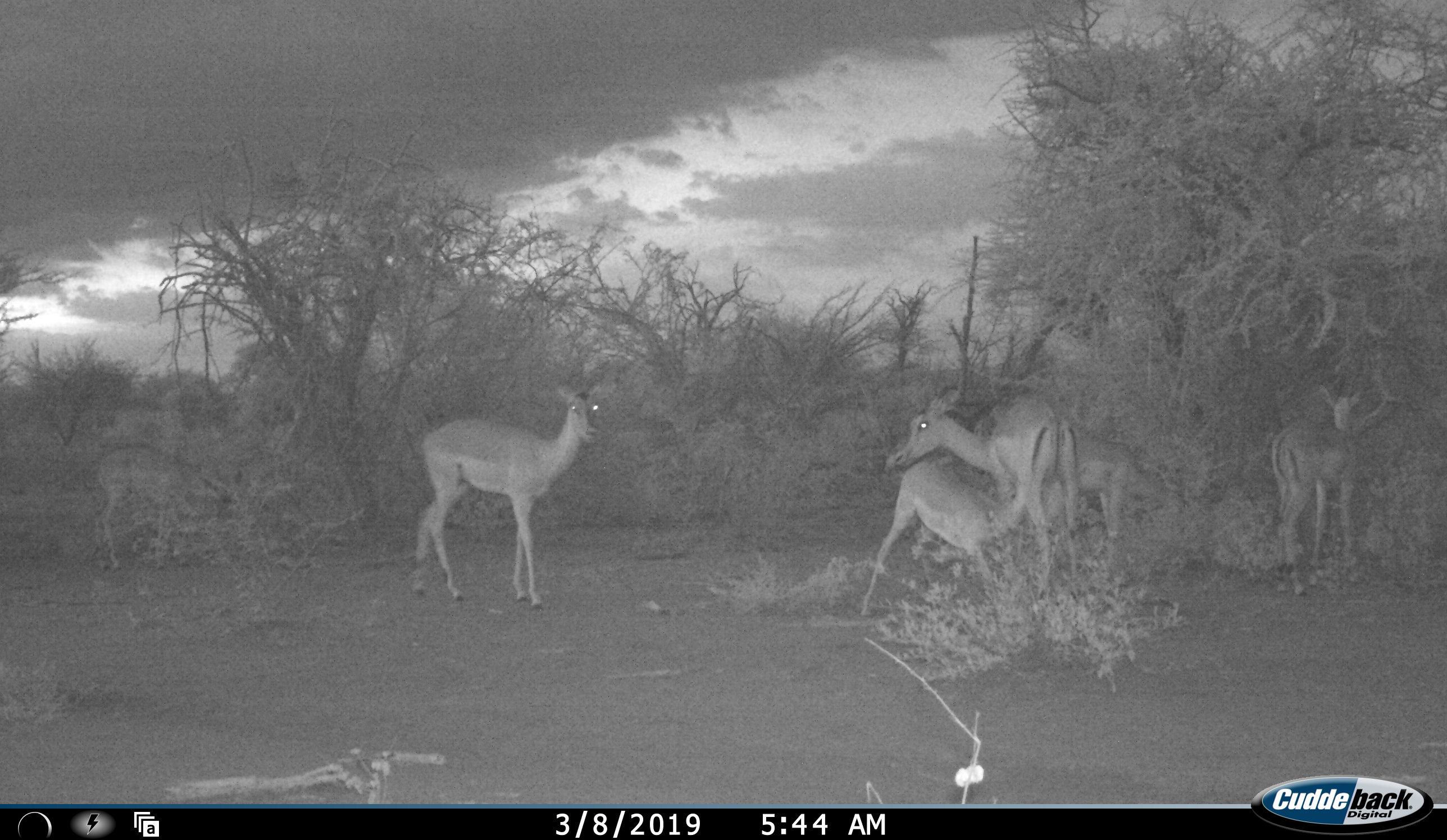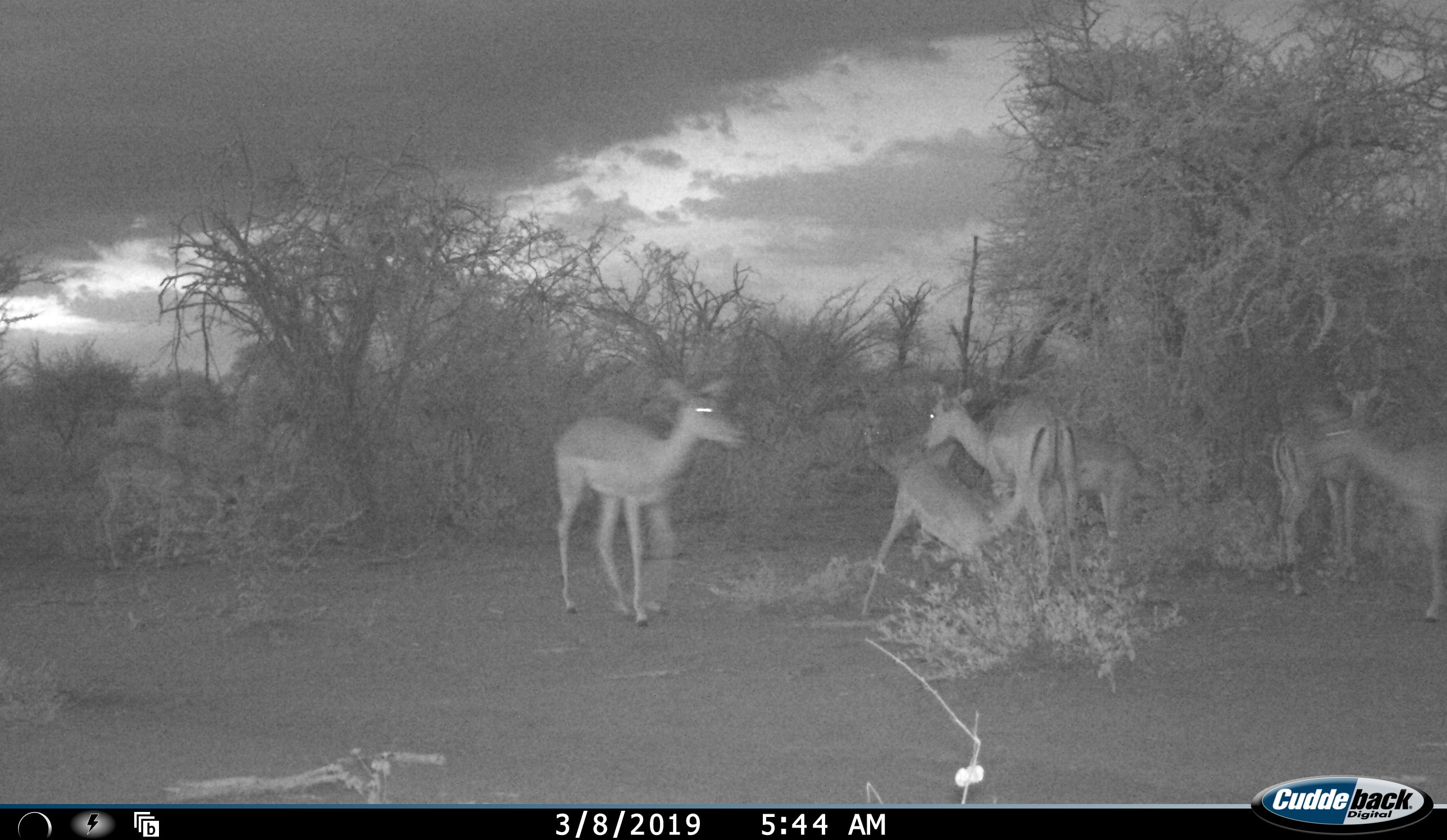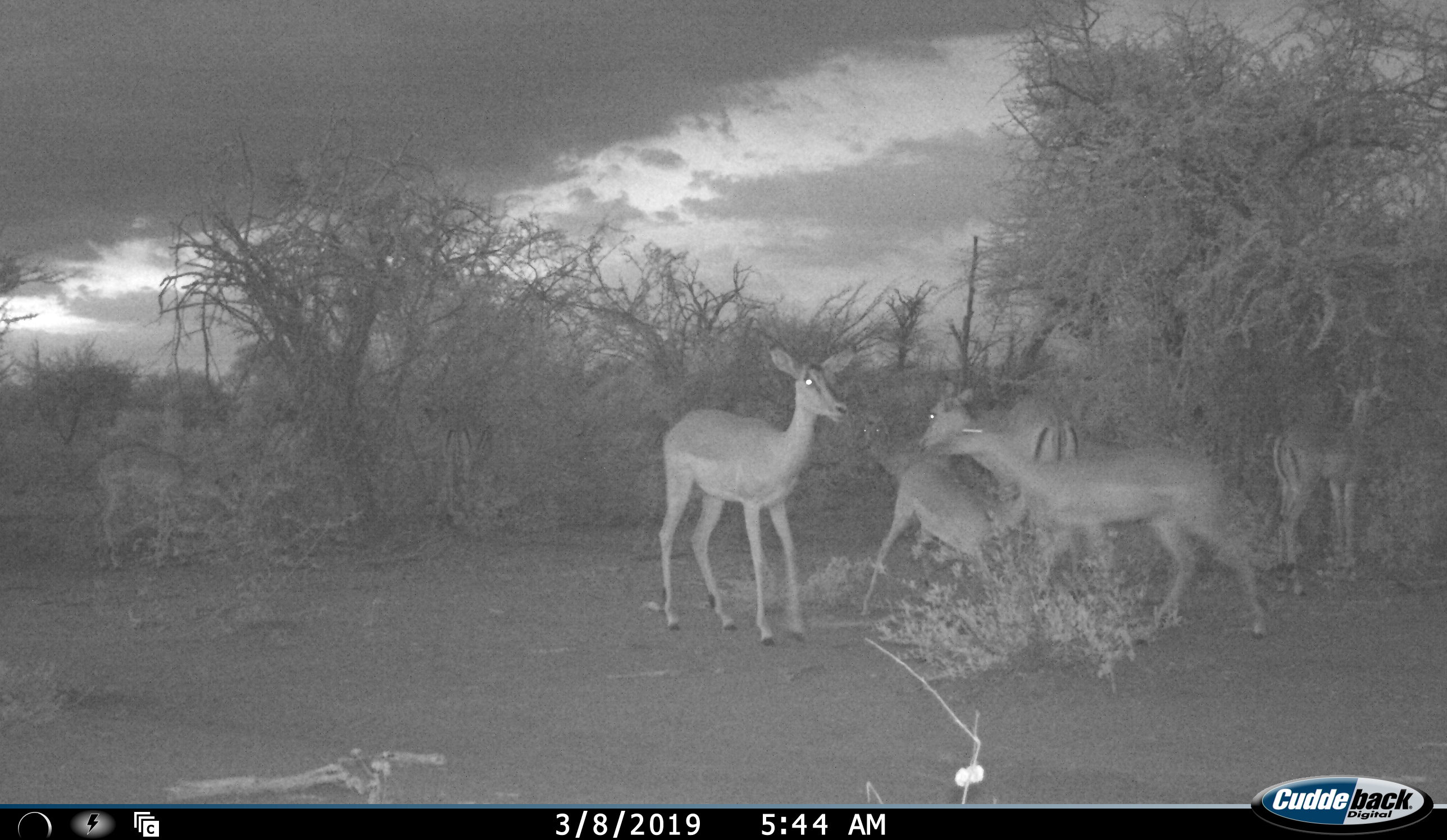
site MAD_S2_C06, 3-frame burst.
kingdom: Animalia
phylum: Chordata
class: Mammalia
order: Artiodactyla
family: Bovidae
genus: Aepyceros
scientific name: Aepyceros melampus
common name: impala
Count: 6.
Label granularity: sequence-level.